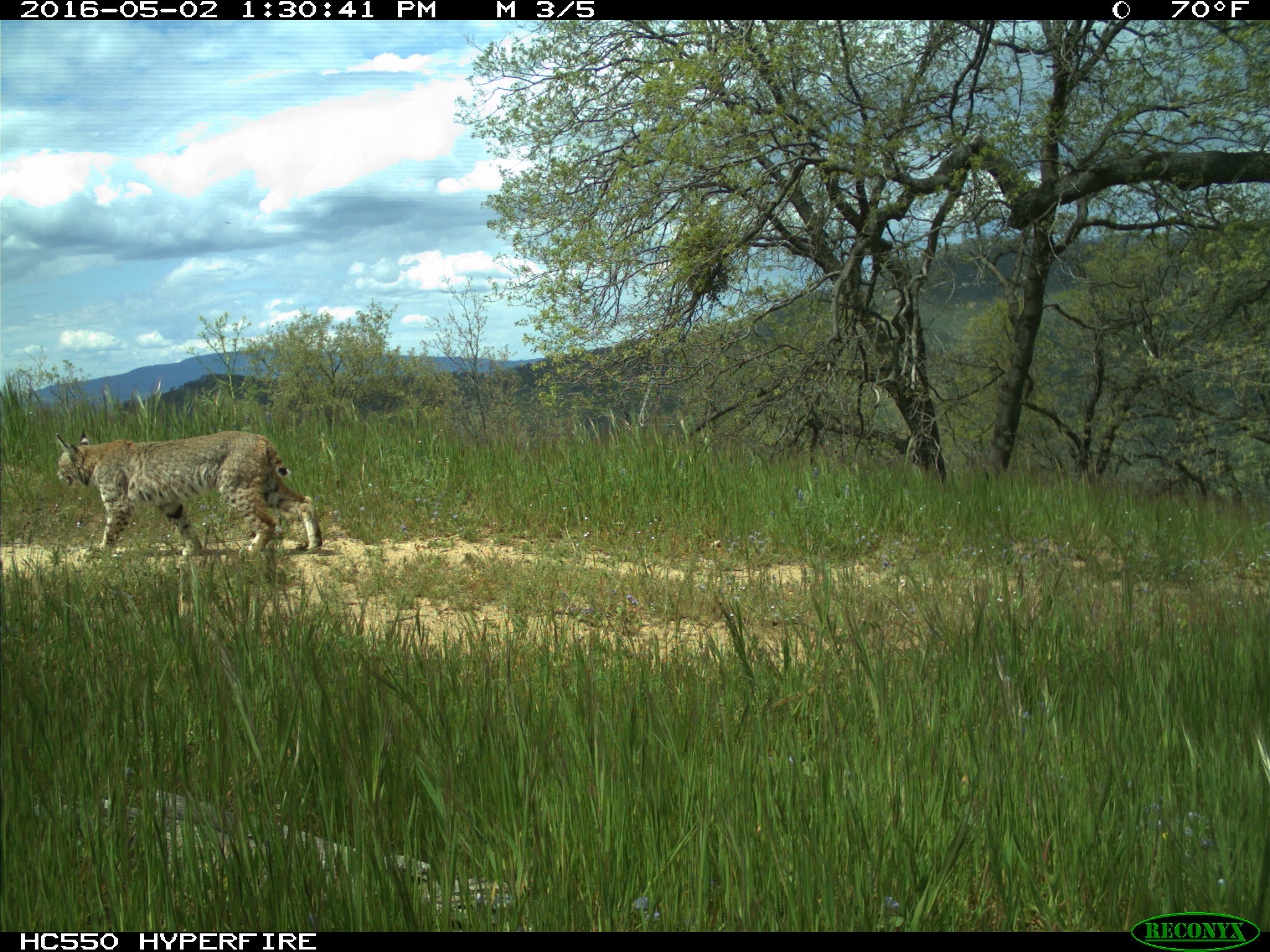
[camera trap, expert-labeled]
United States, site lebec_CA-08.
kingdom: Animalia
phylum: Chordata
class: Mammalia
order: Carnivora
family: Felidae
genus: Lynx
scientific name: Lynx rufus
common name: bobcat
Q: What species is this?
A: Lynx rufus (bobcat).